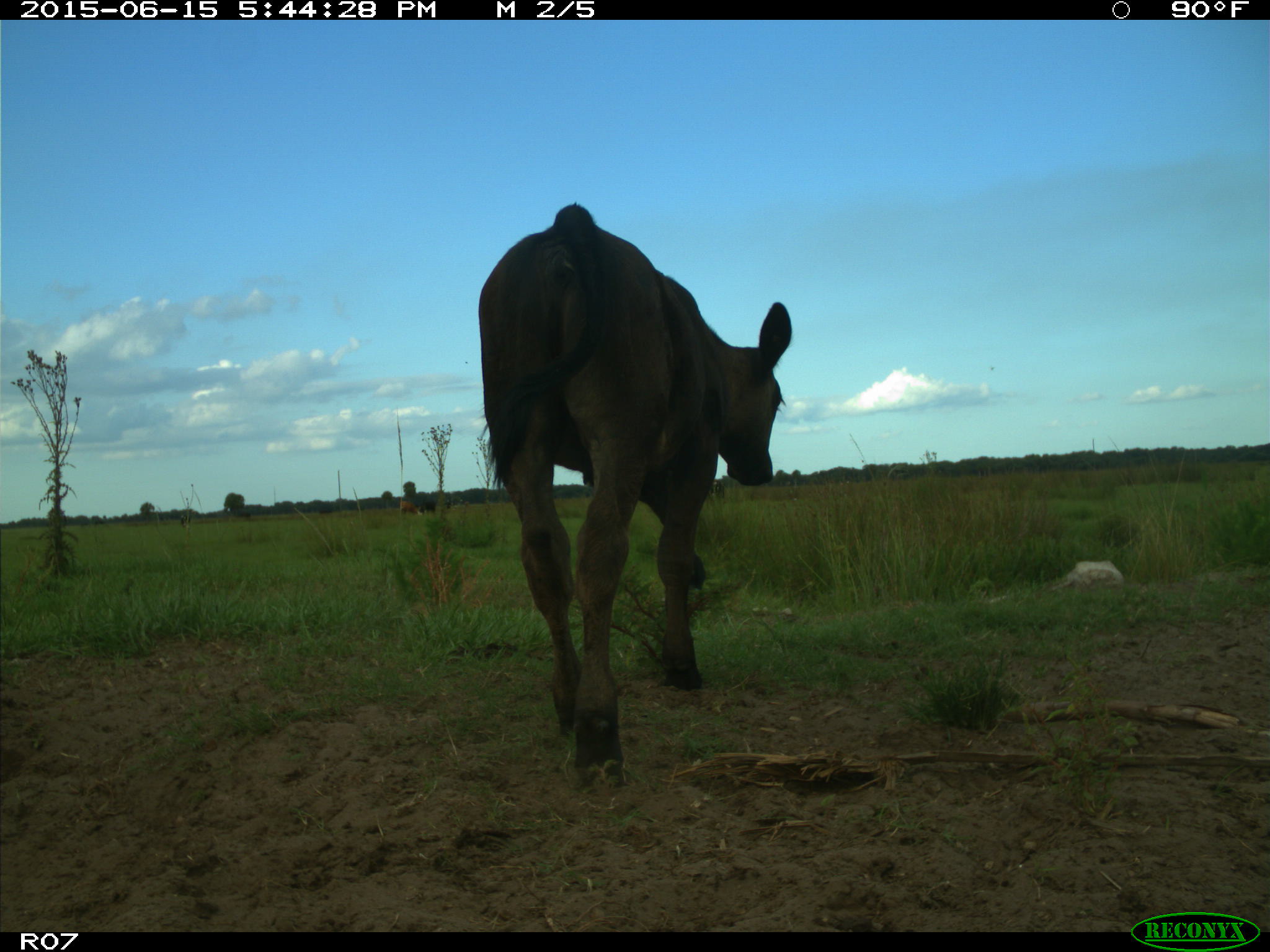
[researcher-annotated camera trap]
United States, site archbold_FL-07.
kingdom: Animalia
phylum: Chordata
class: Mammalia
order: Artiodactyla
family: Bovidae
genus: Bos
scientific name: Bos taurus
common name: domestic cow